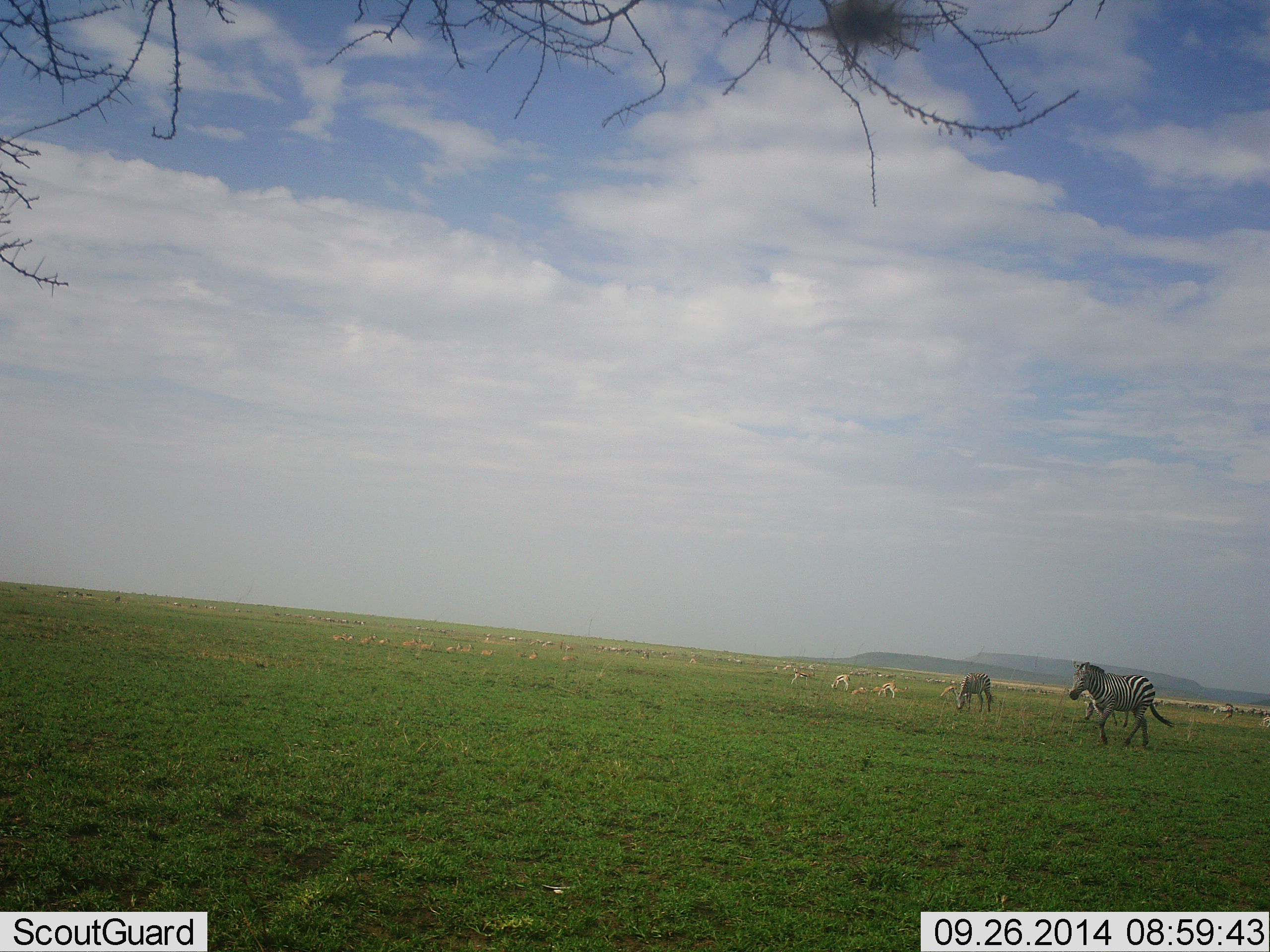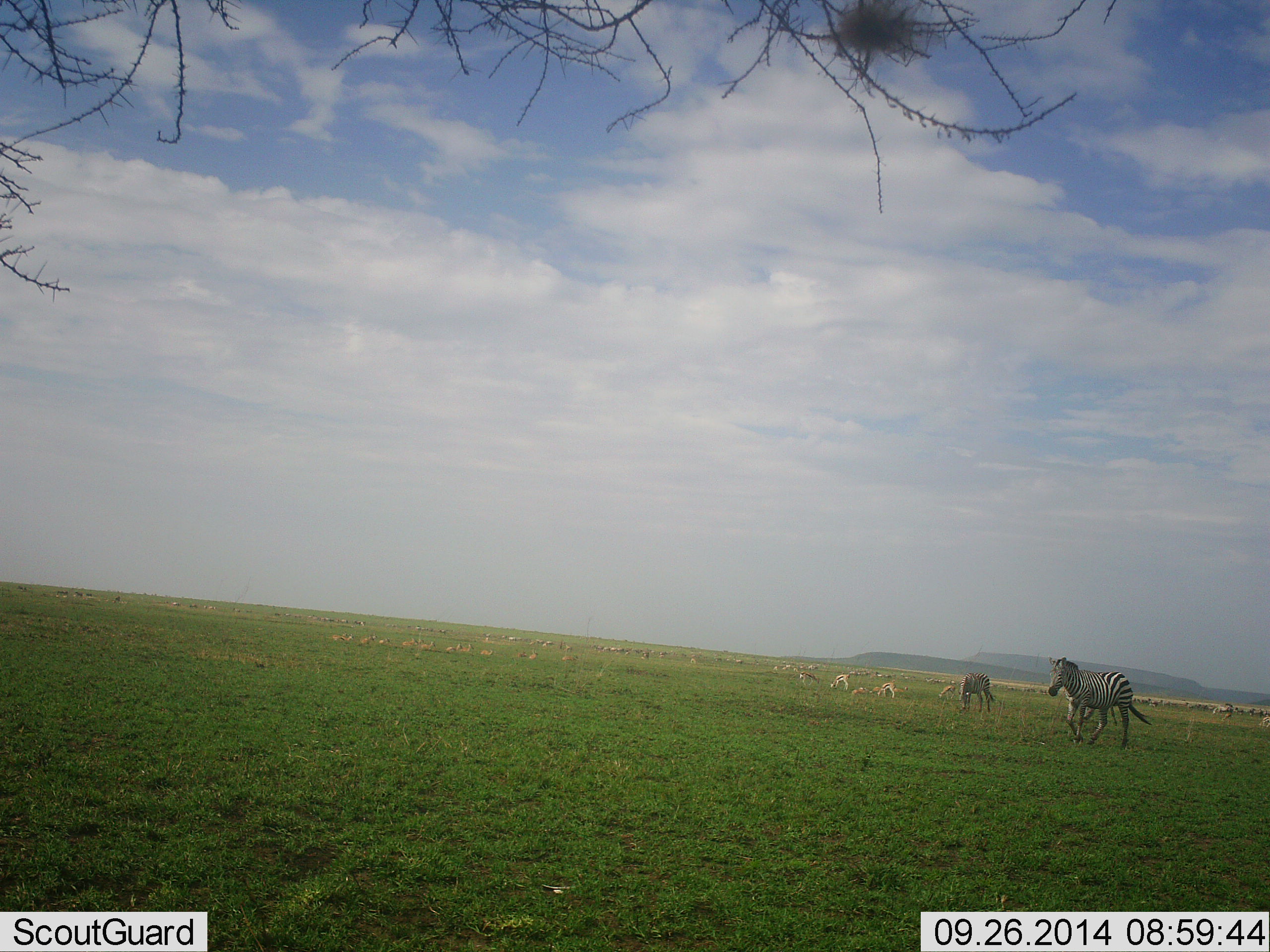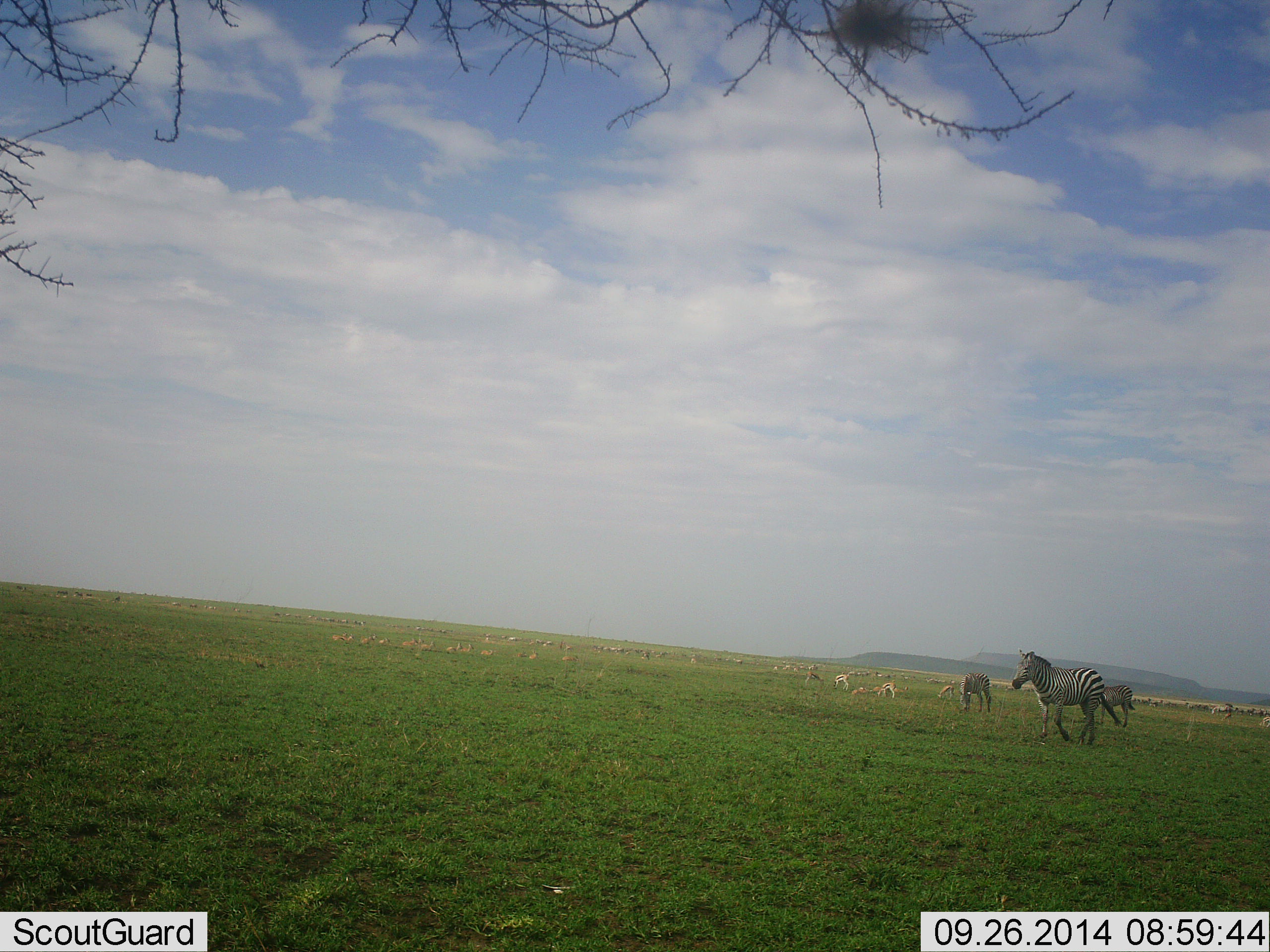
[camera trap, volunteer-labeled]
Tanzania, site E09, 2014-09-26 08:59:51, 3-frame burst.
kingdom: Animalia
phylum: Chordata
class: Mammalia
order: Artiodactyla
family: Bovidae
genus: Eudorcas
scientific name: Eudorcas thomsonii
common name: thomson's gazelle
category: gazellethomsons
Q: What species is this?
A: Gazellethomsons (thomson's gazelle) (Eudorcas thomsonii).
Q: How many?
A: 11-50.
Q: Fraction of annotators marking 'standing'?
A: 20%.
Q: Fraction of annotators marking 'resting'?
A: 80%.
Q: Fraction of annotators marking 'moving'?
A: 60%.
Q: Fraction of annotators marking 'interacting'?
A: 0%.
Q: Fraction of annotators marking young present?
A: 0%.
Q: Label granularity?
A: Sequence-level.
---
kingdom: Animalia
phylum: Chordata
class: Mammalia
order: Perissodactyla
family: Equidae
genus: Equus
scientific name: Equus quagga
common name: plains zebra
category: zebra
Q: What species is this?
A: Zebra (plains zebra) (Equus quagga).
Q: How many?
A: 3.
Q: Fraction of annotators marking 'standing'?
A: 20%.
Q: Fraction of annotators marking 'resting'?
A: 0%.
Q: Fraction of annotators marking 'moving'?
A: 85%.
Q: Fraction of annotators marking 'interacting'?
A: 5%.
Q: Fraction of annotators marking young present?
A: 5%.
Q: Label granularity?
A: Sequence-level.